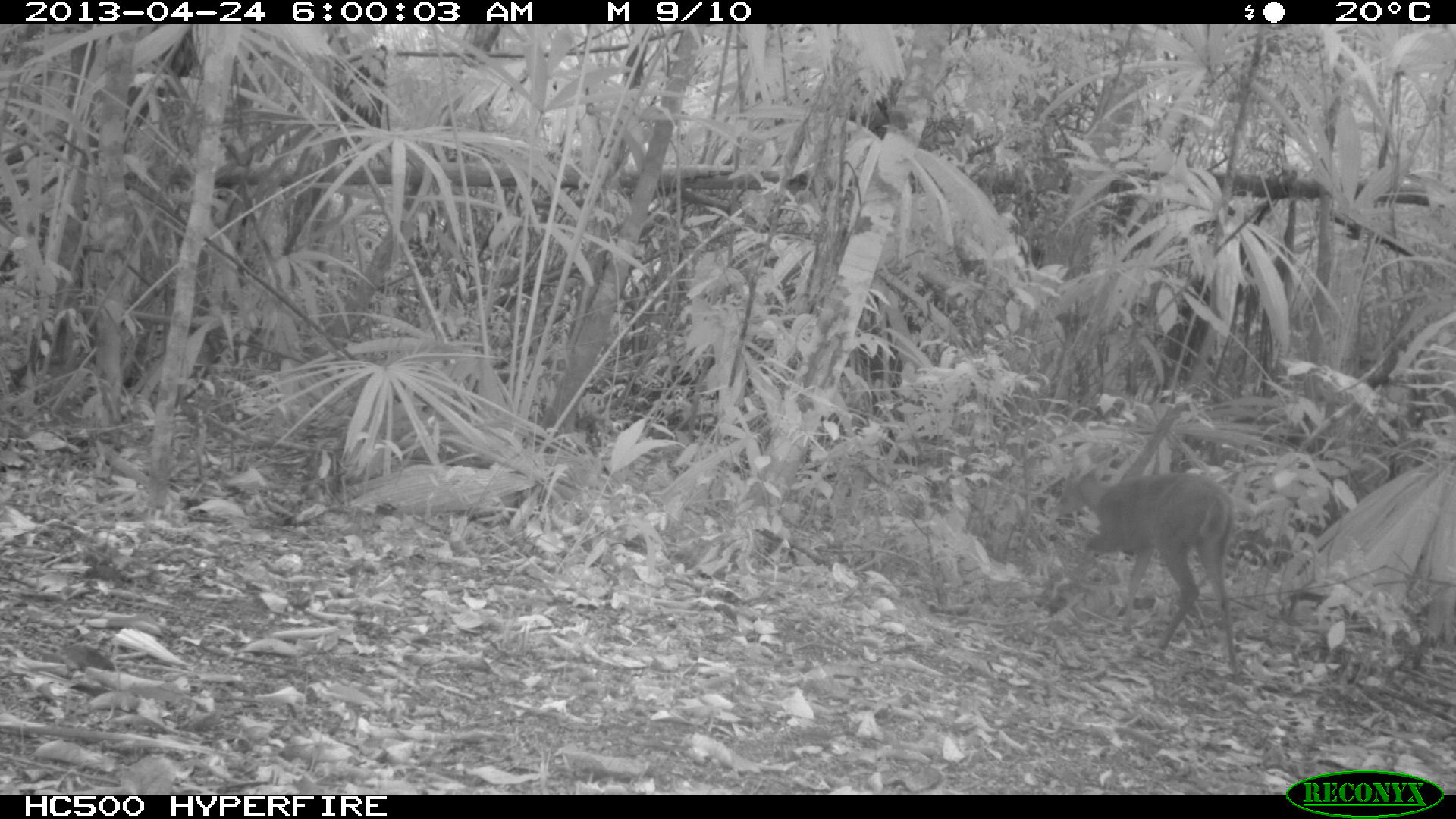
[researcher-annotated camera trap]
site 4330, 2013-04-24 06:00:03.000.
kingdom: Animalia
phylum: Chordata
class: Mammalia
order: Artiodactyla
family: Cervidae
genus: Mazama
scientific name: Mazama temama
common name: central american red brocket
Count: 1.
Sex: female.